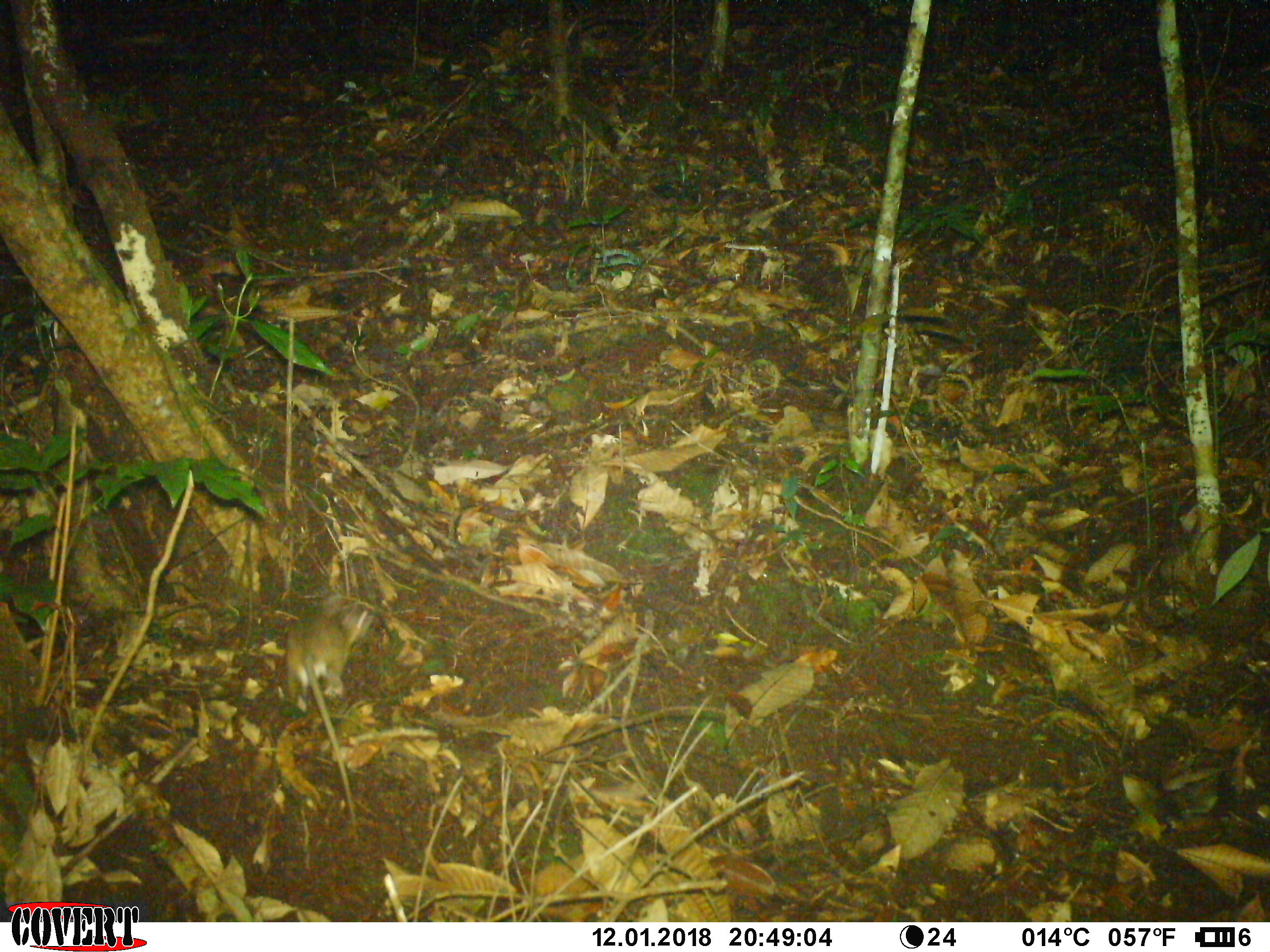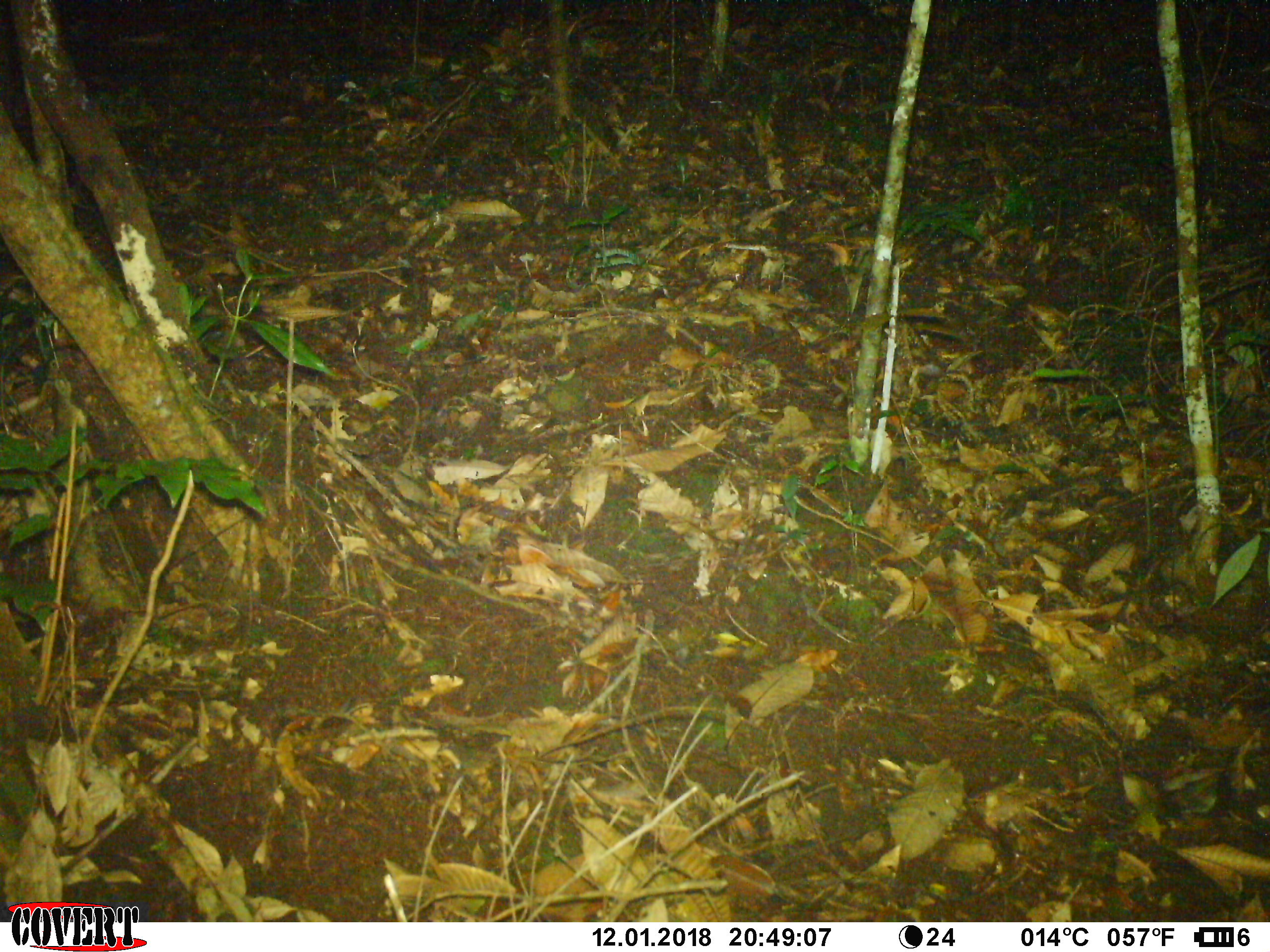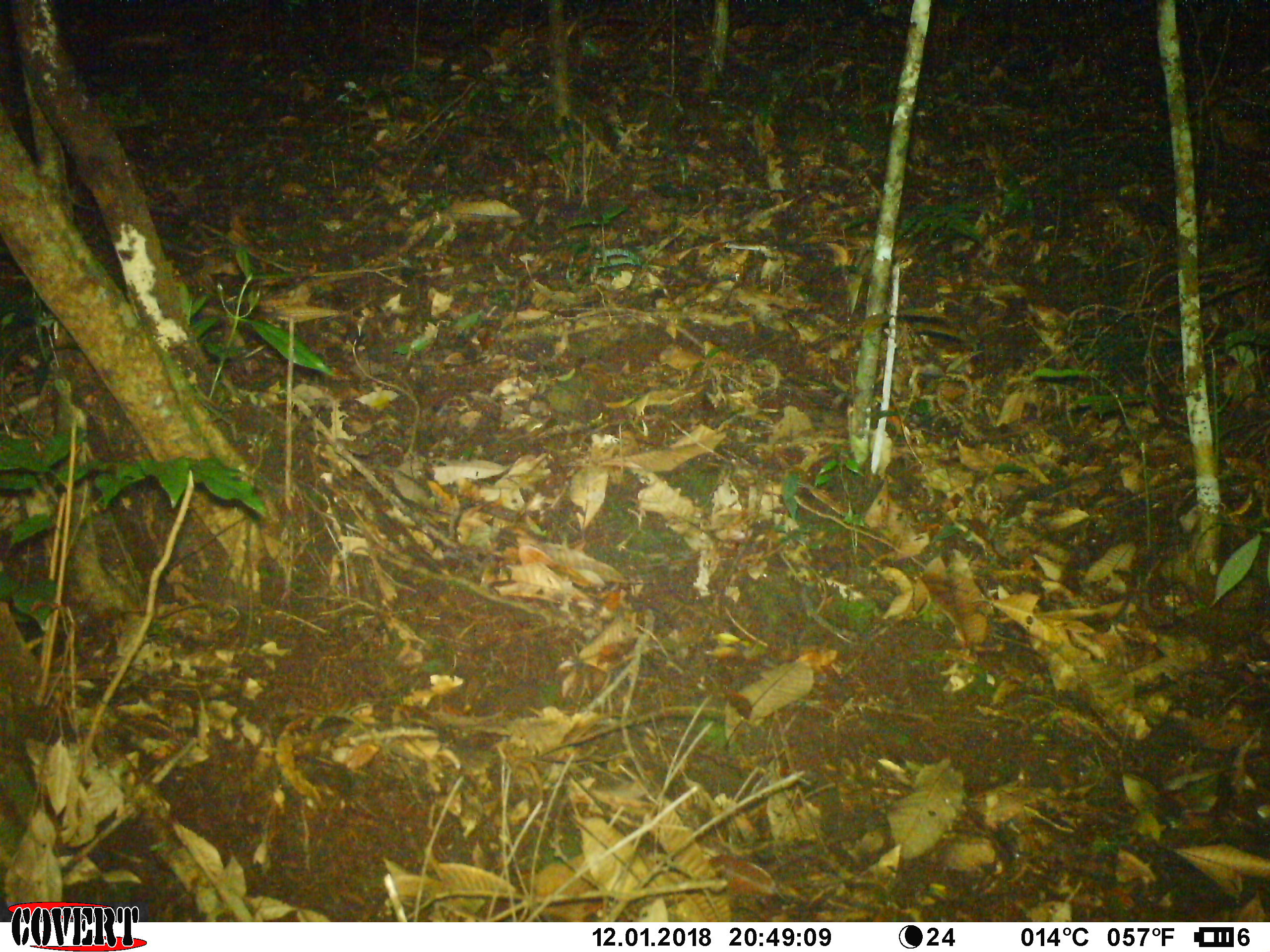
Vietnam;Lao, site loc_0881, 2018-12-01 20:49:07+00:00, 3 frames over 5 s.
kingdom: Animalia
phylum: Chordata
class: Mammalia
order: Rodentia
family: Muridae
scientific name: Muridae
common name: old-world mice and rats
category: unidentified murid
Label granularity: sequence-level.